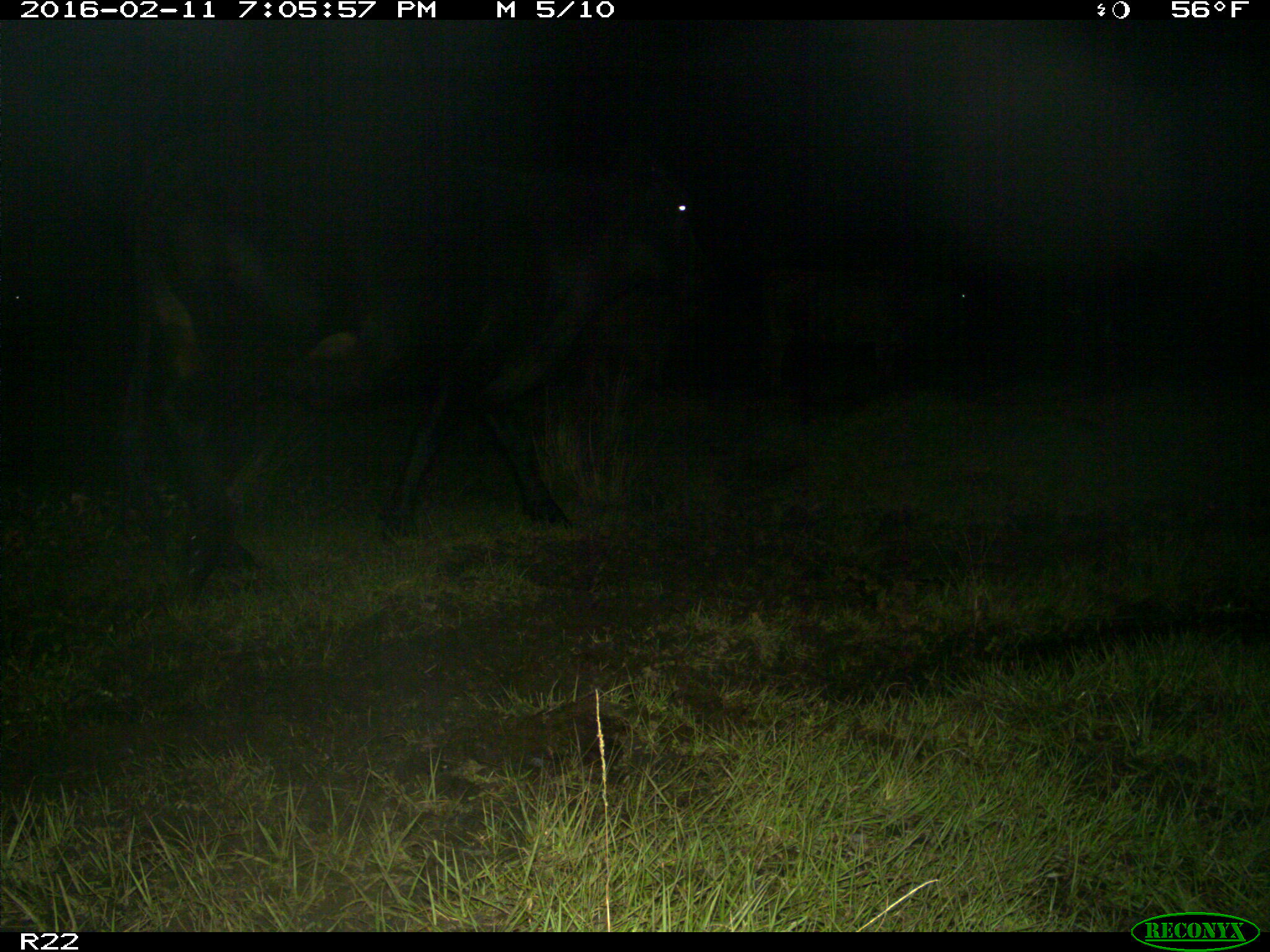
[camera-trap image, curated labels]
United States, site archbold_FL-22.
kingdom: Animalia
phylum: Chordata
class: Mammalia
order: Artiodactyla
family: Bovidae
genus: Bos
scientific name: Bos taurus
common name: domestic cow